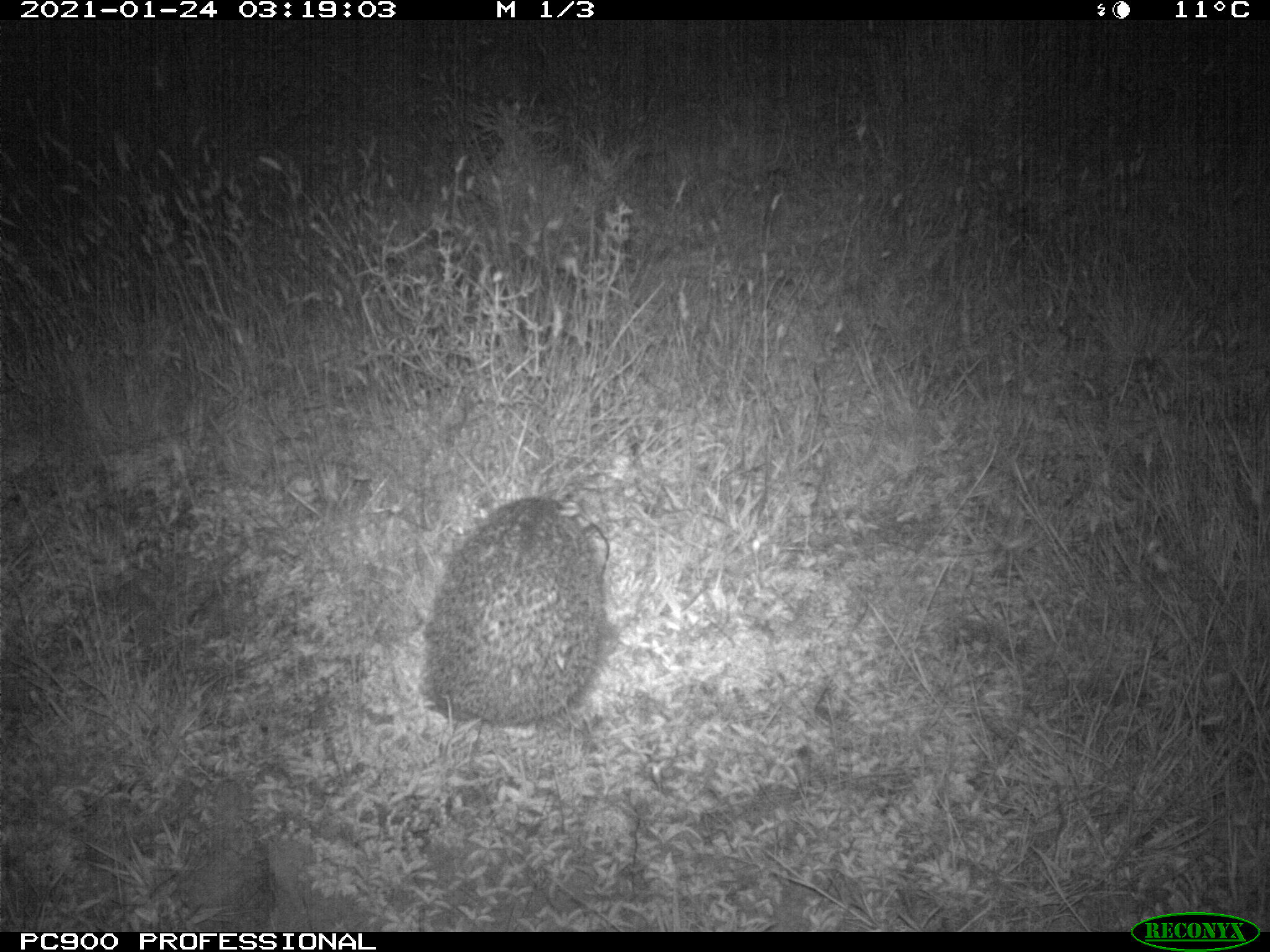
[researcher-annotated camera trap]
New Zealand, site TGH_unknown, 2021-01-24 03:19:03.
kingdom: Animalia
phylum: Chordata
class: Mammalia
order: Eulipotyphla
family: Erinaceidae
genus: Erinaceus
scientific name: Erinaceus europaeus europaeus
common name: european hedgehog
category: hedgehog